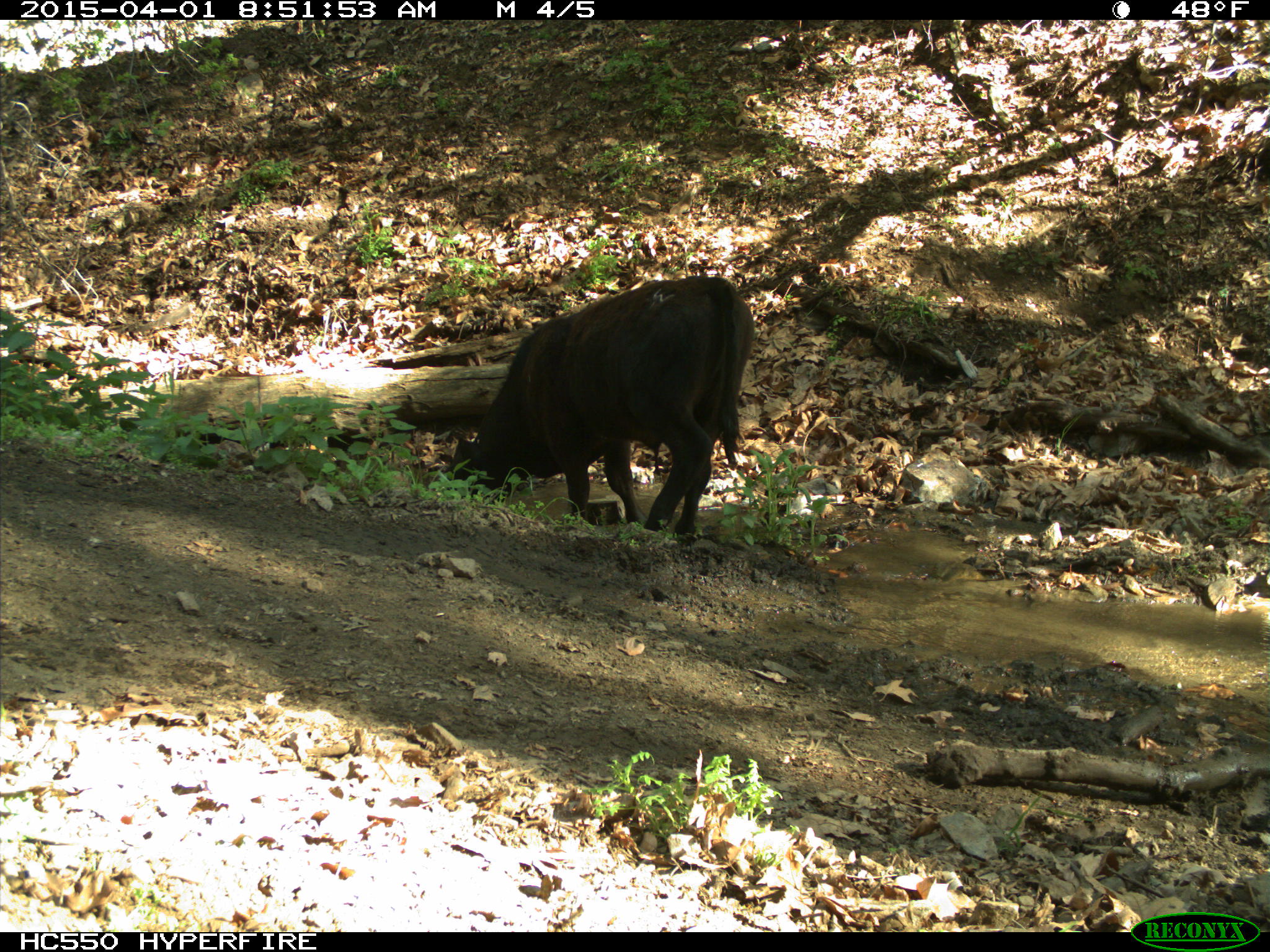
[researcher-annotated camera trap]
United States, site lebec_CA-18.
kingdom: Animalia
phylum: Chordata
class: Mammalia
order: Artiodactyla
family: Bovidae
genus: Bos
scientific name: Bos taurus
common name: domestic cow